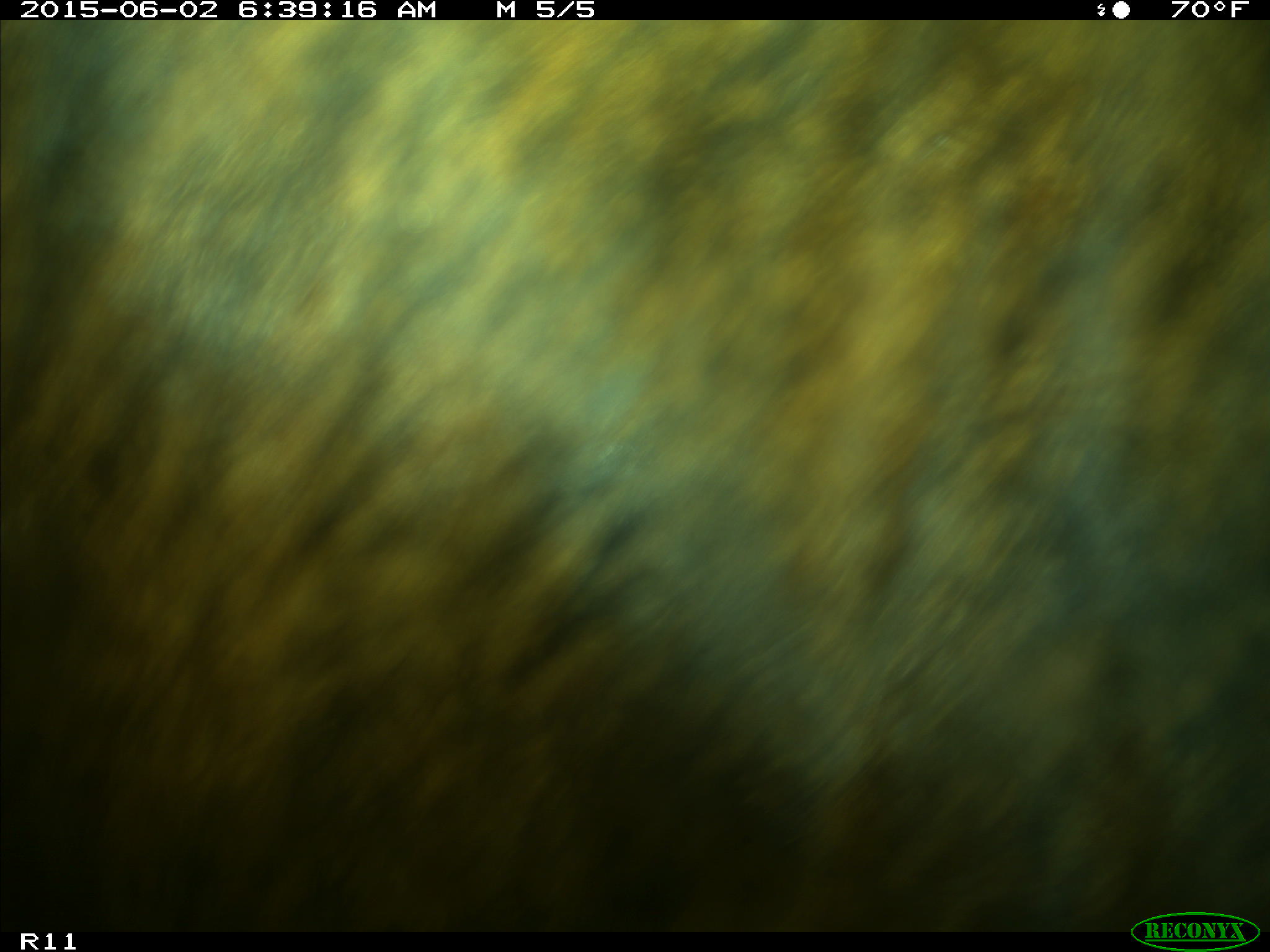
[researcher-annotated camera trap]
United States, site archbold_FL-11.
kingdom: Animalia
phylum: Chordata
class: Mammalia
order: Artiodactyla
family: Bovidae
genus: Bos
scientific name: Bos taurus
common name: domestic cow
Bos taurus (domestic cow).